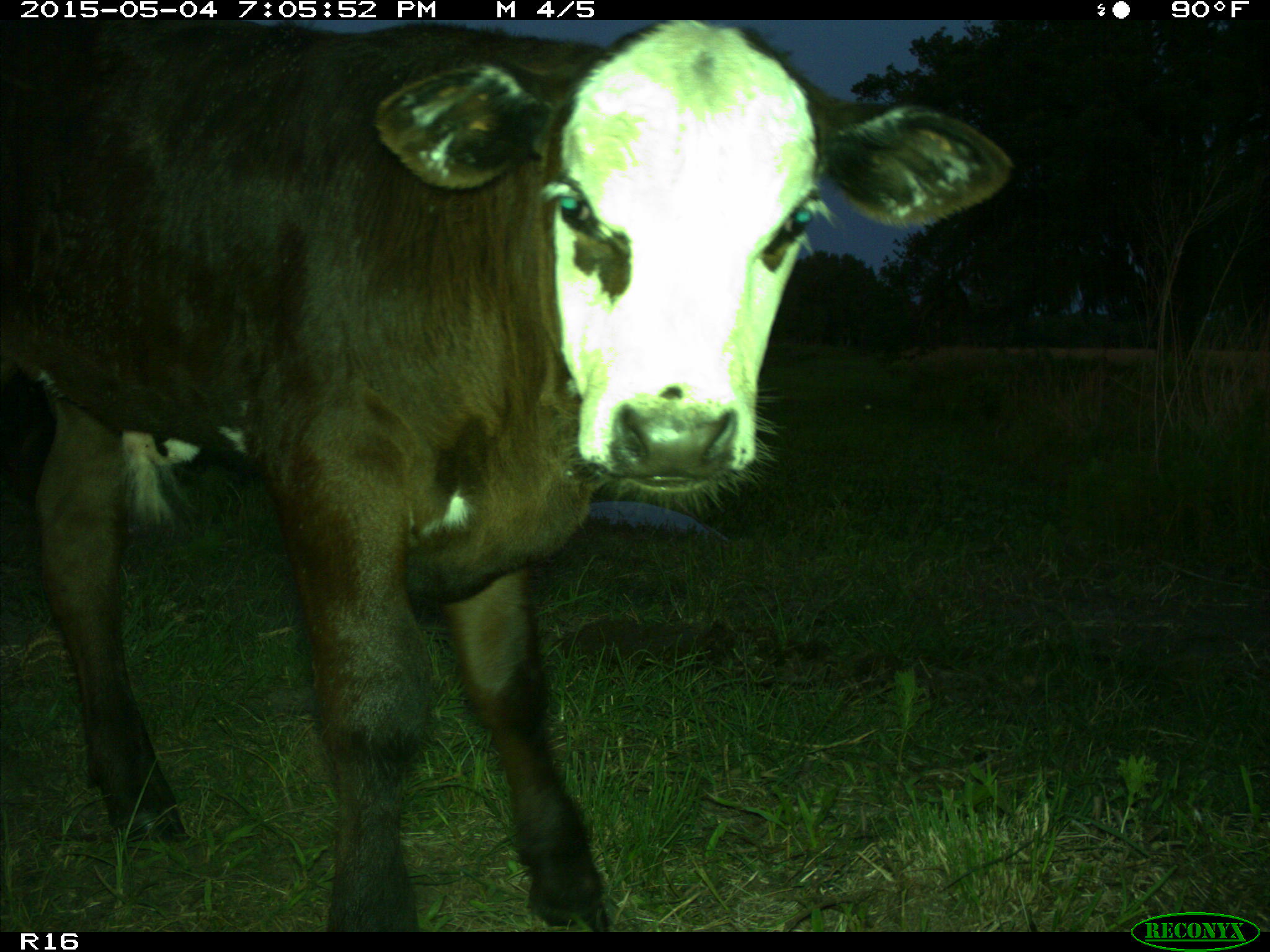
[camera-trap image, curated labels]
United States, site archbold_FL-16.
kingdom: Animalia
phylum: Chordata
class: Mammalia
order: Artiodactyla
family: Bovidae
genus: Bos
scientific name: Bos taurus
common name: domestic cow